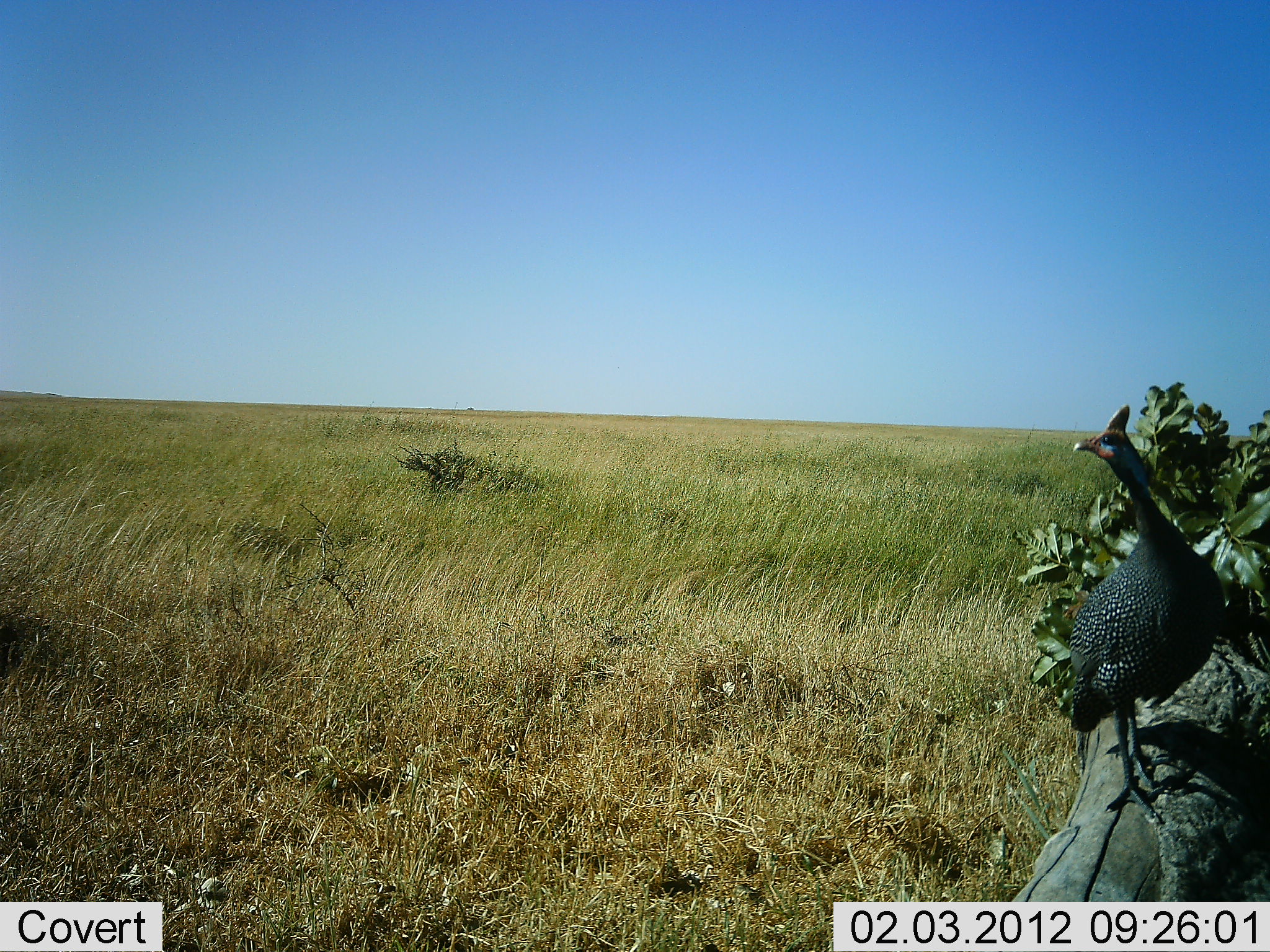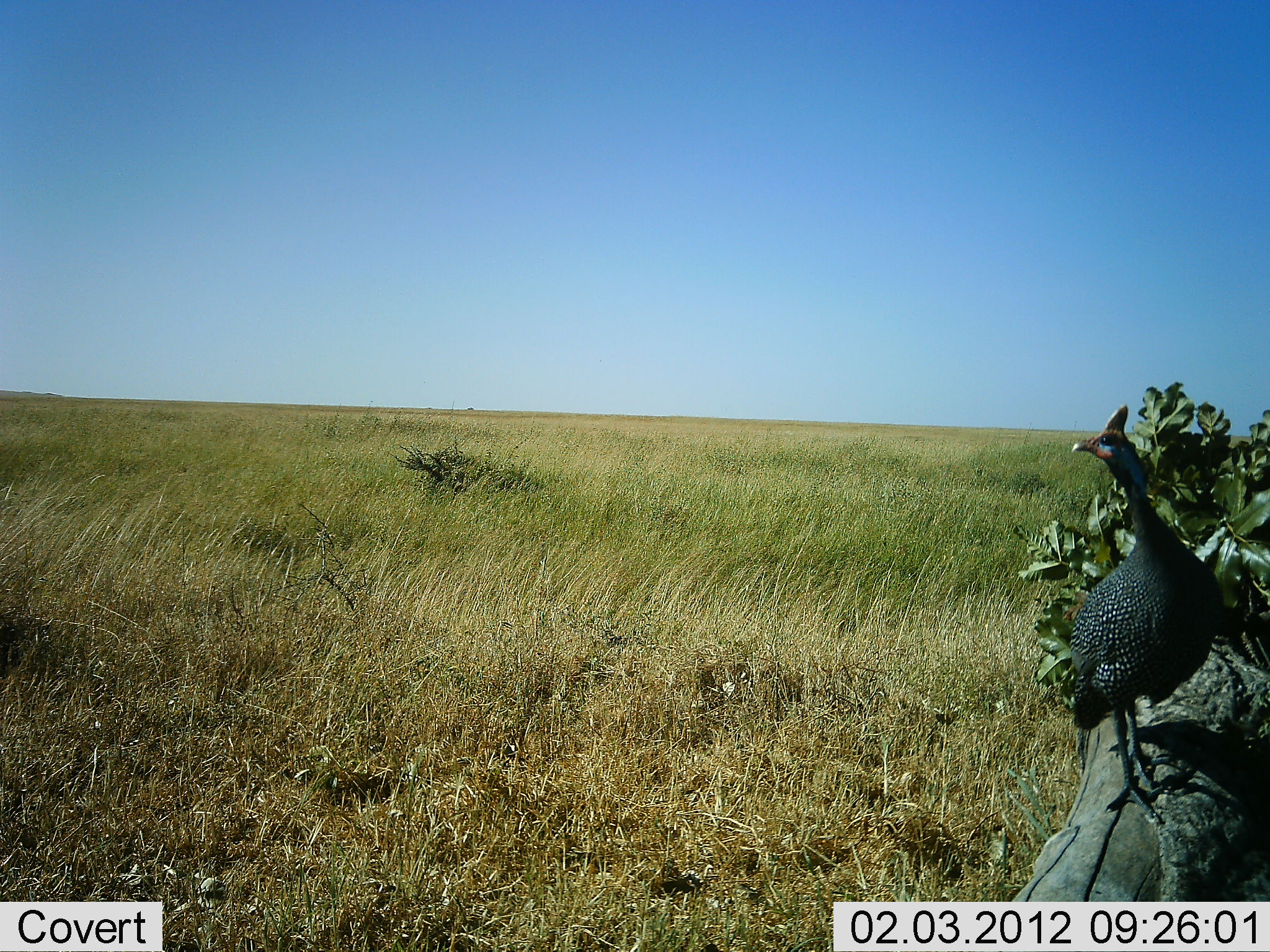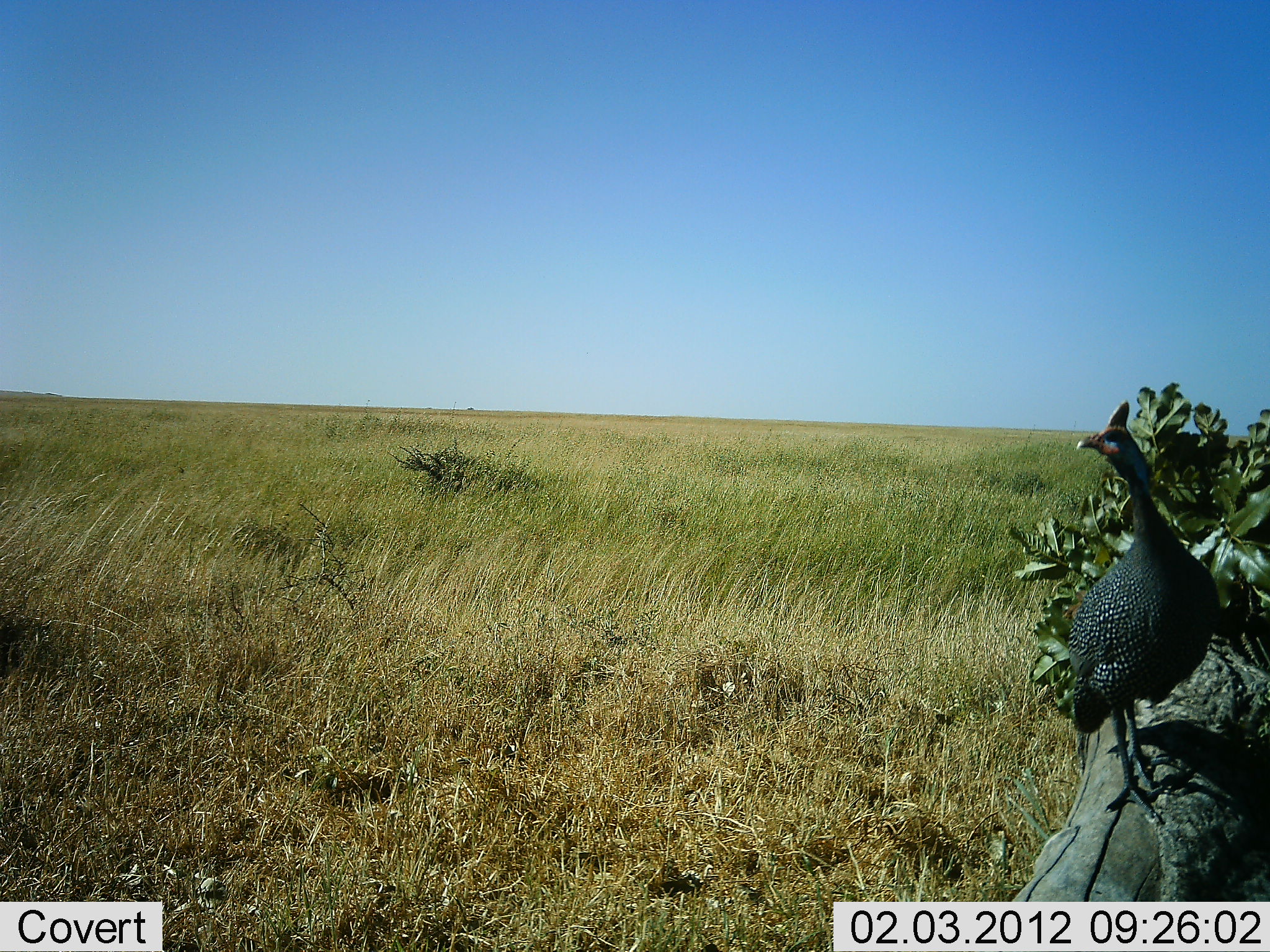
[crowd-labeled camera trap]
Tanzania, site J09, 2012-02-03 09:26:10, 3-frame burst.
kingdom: Animalia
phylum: Chordata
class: Aves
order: Galliformes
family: Numididae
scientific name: Numididae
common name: guinea fowl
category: guineafowl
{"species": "guineafowl (guinea fowl) (Numididae)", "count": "1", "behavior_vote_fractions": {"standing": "100%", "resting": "0%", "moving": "0%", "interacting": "0%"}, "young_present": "0%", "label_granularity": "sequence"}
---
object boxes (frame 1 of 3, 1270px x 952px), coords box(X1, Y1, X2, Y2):
animal: box(1054, 405, 1224, 830)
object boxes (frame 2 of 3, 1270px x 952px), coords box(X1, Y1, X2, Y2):
animal: box(1060, 402, 1255, 823)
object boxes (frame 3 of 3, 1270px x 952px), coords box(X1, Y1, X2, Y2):
animal: box(1060, 400, 1218, 827)